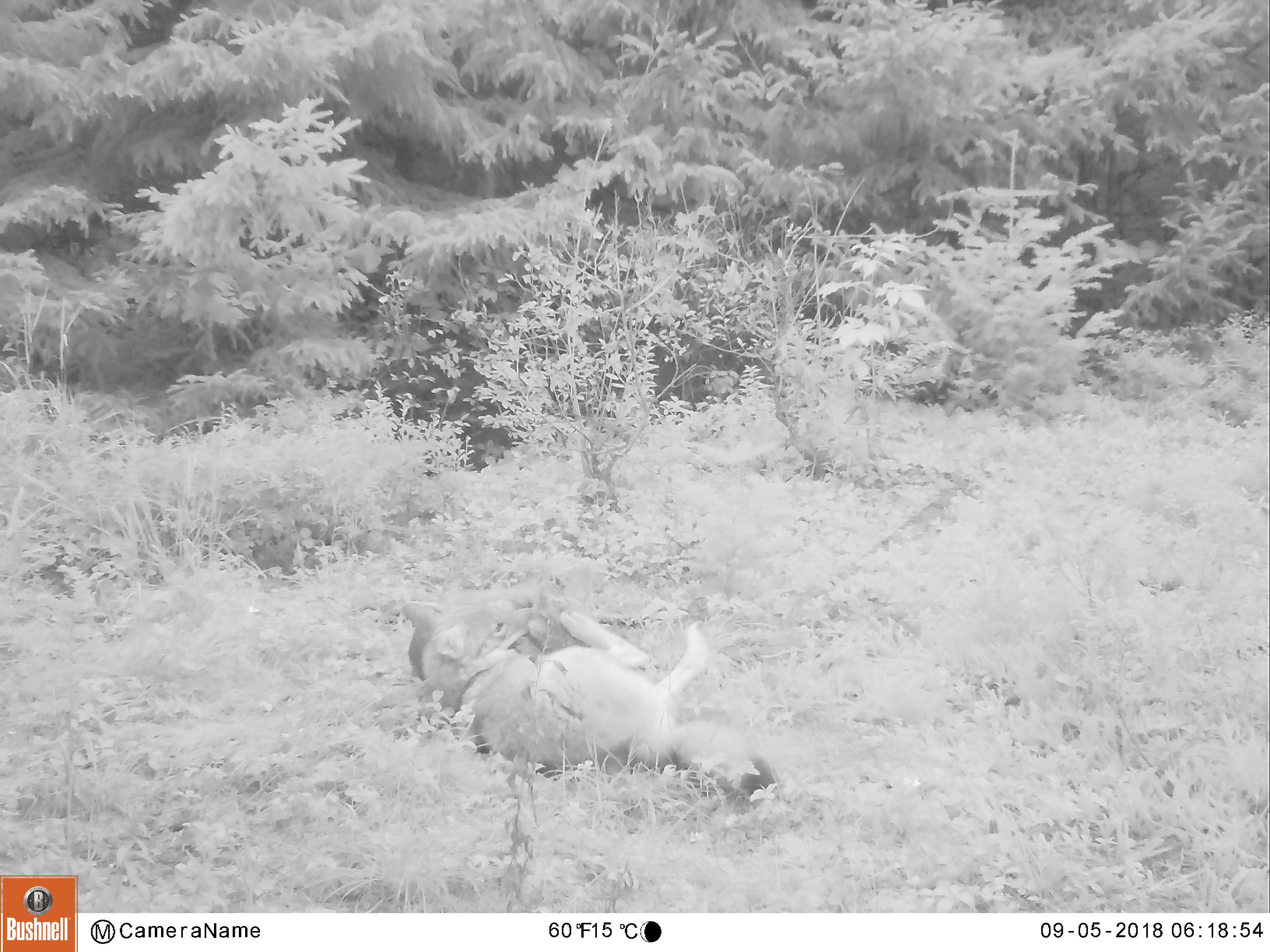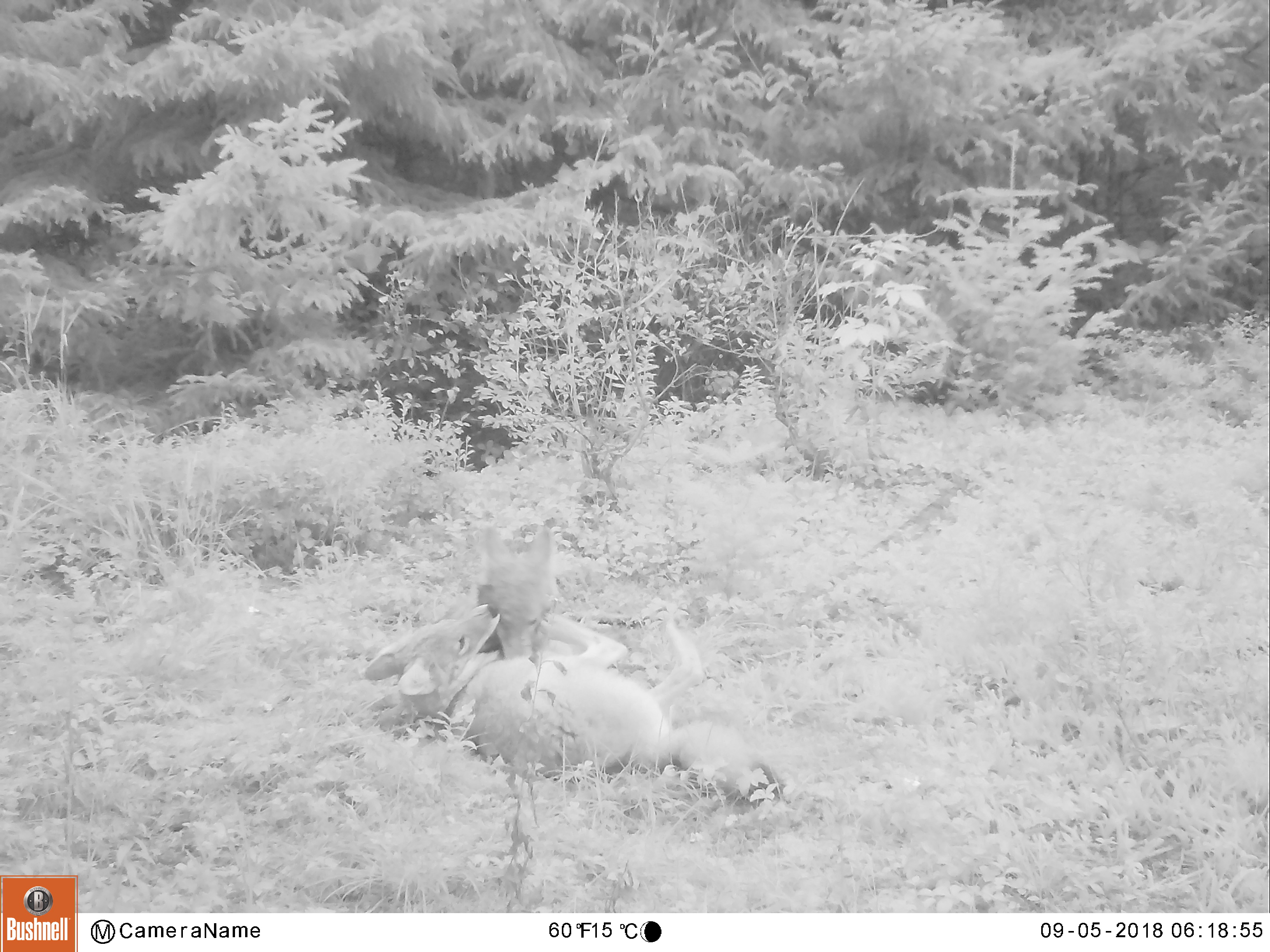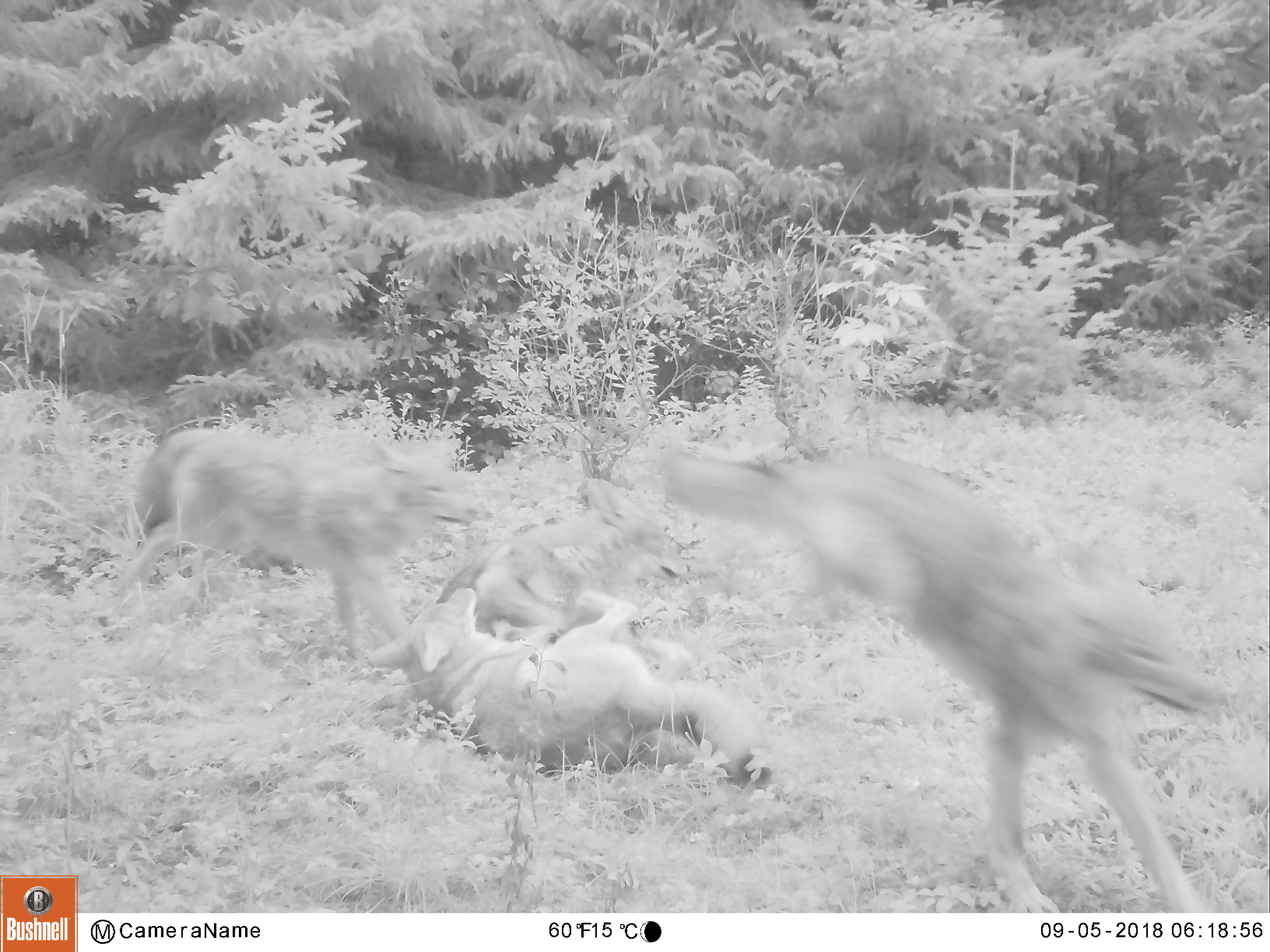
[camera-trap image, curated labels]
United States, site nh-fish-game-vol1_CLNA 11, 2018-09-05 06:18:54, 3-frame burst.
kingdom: Animalia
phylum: Chordata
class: Mammalia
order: Carnivora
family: Canidae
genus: Canis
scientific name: Canis latrans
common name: coyote